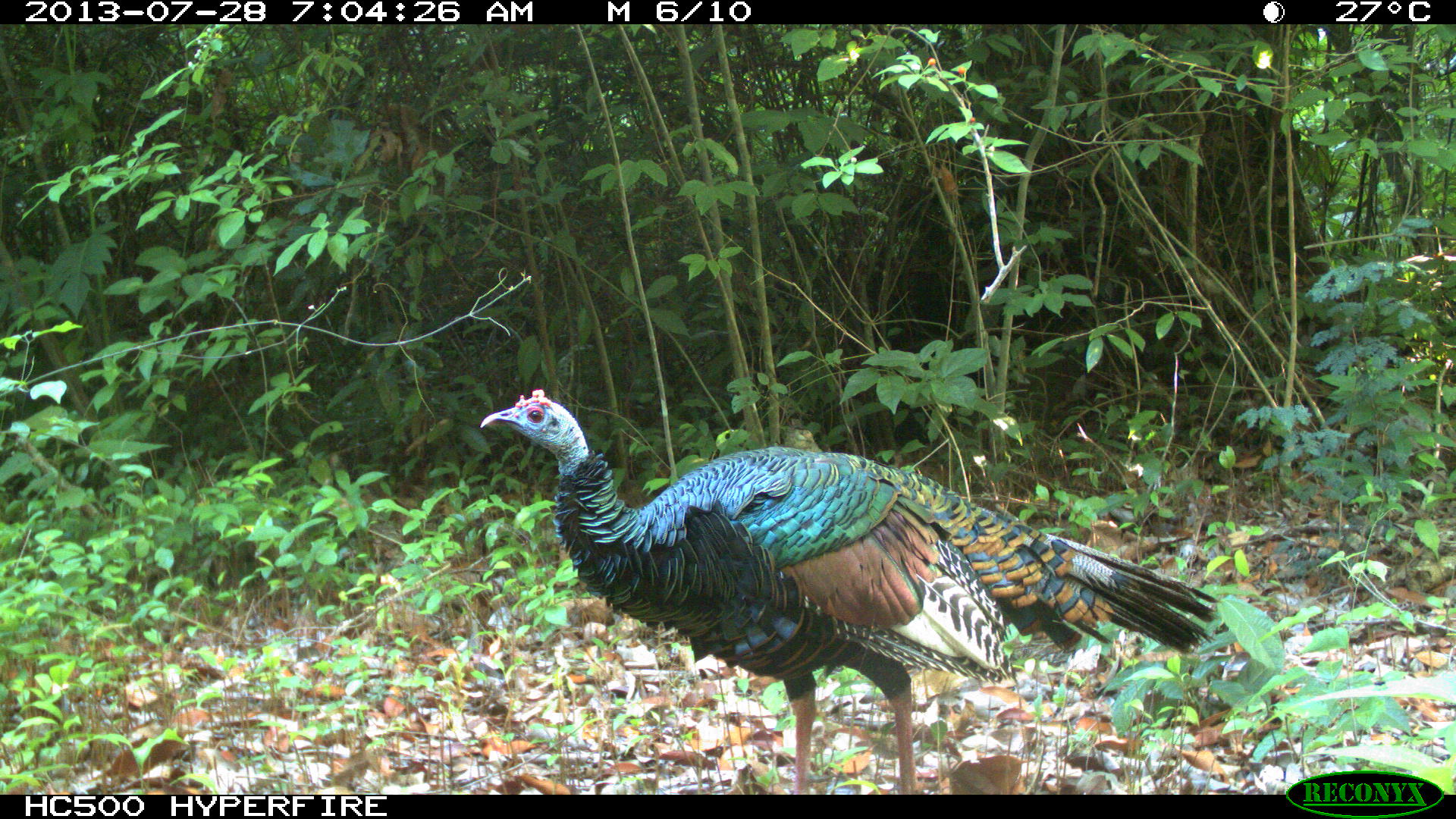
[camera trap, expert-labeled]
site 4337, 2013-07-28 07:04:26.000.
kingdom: Animalia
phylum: Chordata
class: Aves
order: Galliformes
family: Phasianidae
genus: Meleagris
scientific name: Meleagris ocellata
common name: ocellated turkey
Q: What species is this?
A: Meleagris ocellata (ocellated turkey).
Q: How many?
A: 1.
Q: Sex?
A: Male.